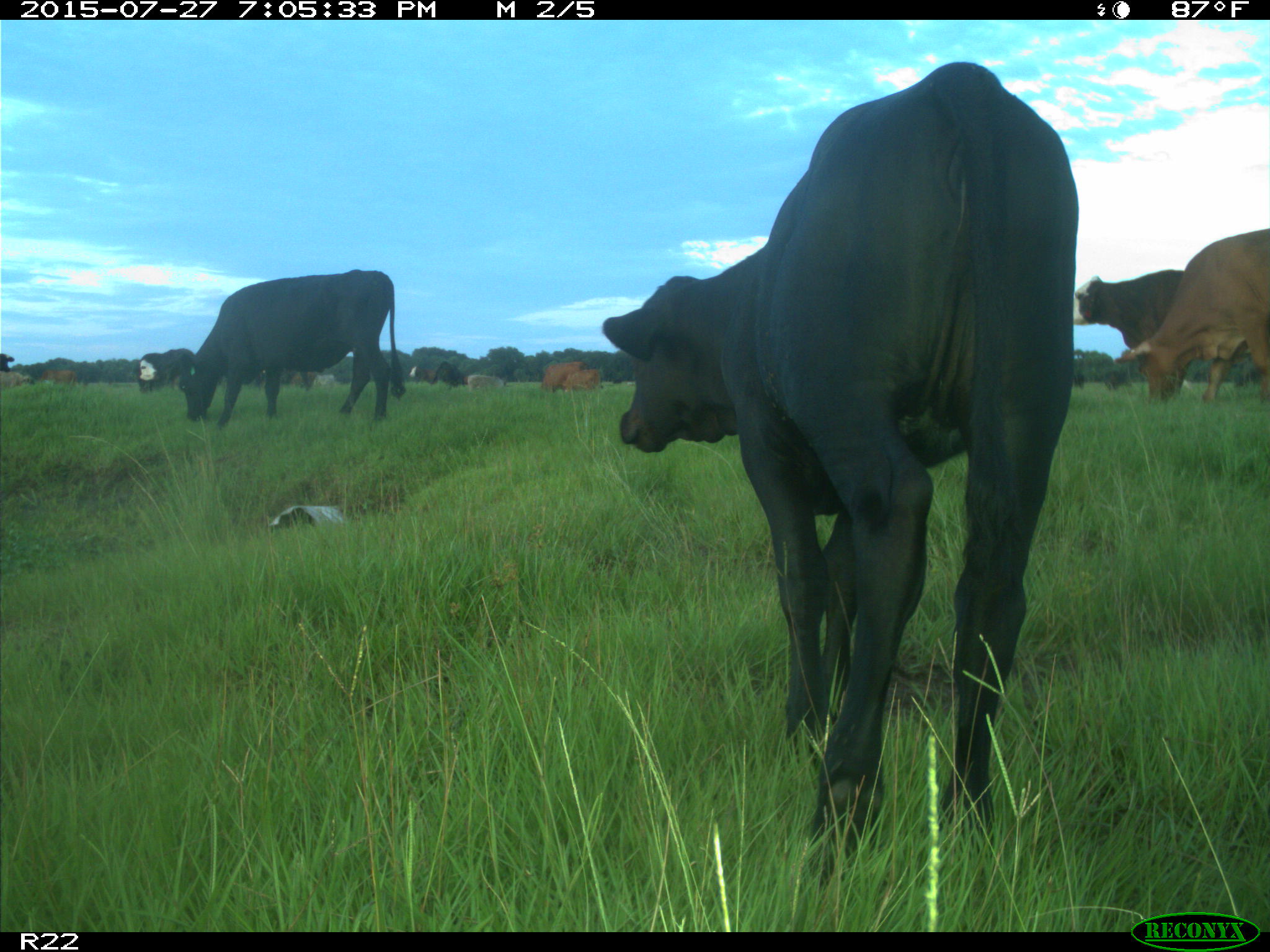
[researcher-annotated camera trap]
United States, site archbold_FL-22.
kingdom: Animalia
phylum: Chordata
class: Mammalia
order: Artiodactyla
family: Bovidae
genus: Bos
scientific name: Bos taurus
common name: domestic cow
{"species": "Bos taurus (domestic cow)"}